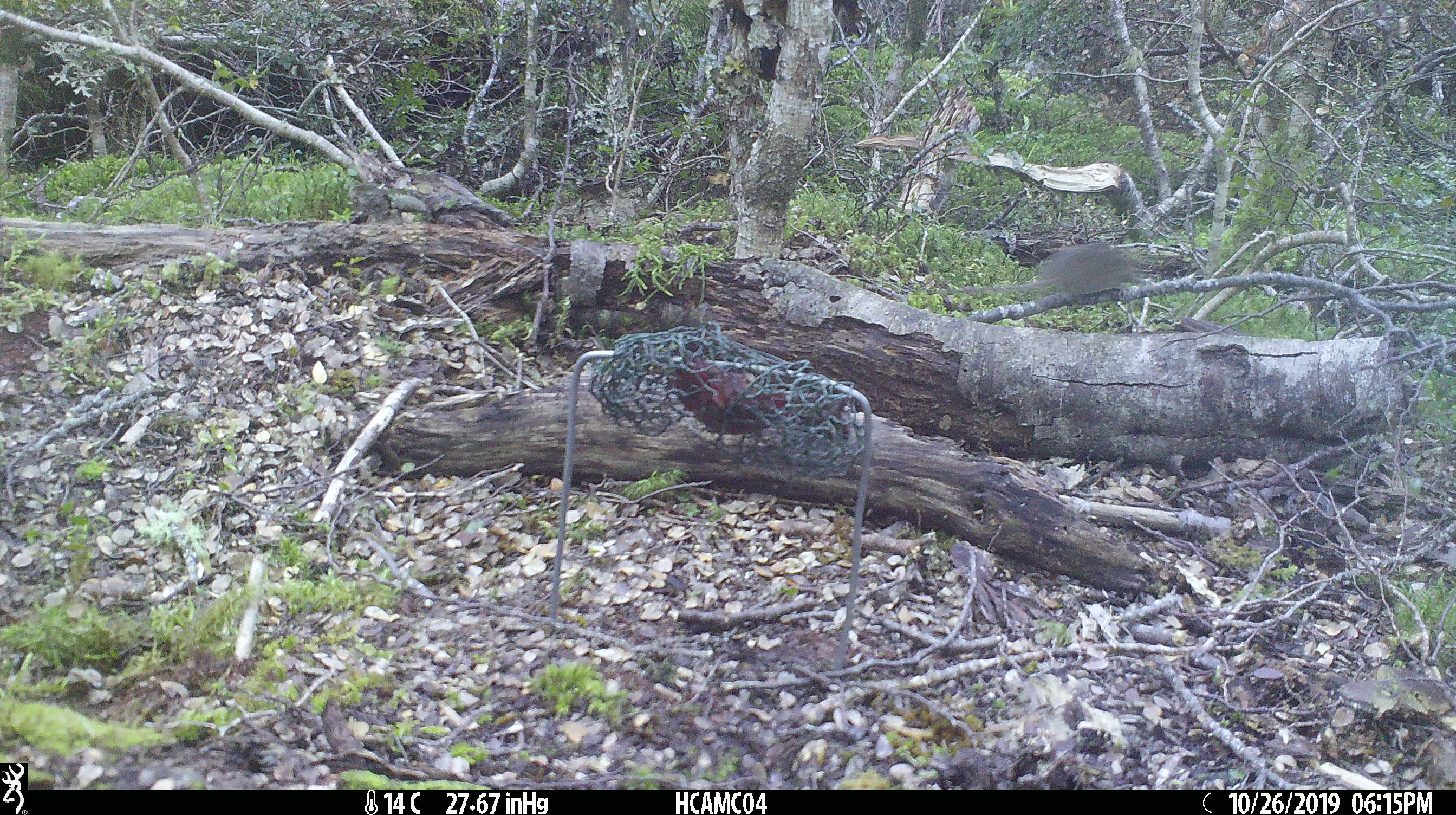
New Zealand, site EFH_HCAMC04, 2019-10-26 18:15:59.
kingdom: Animalia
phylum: Chordata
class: Mammalia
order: Rodentia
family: Muridae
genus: Mus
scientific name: Mus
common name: mouse